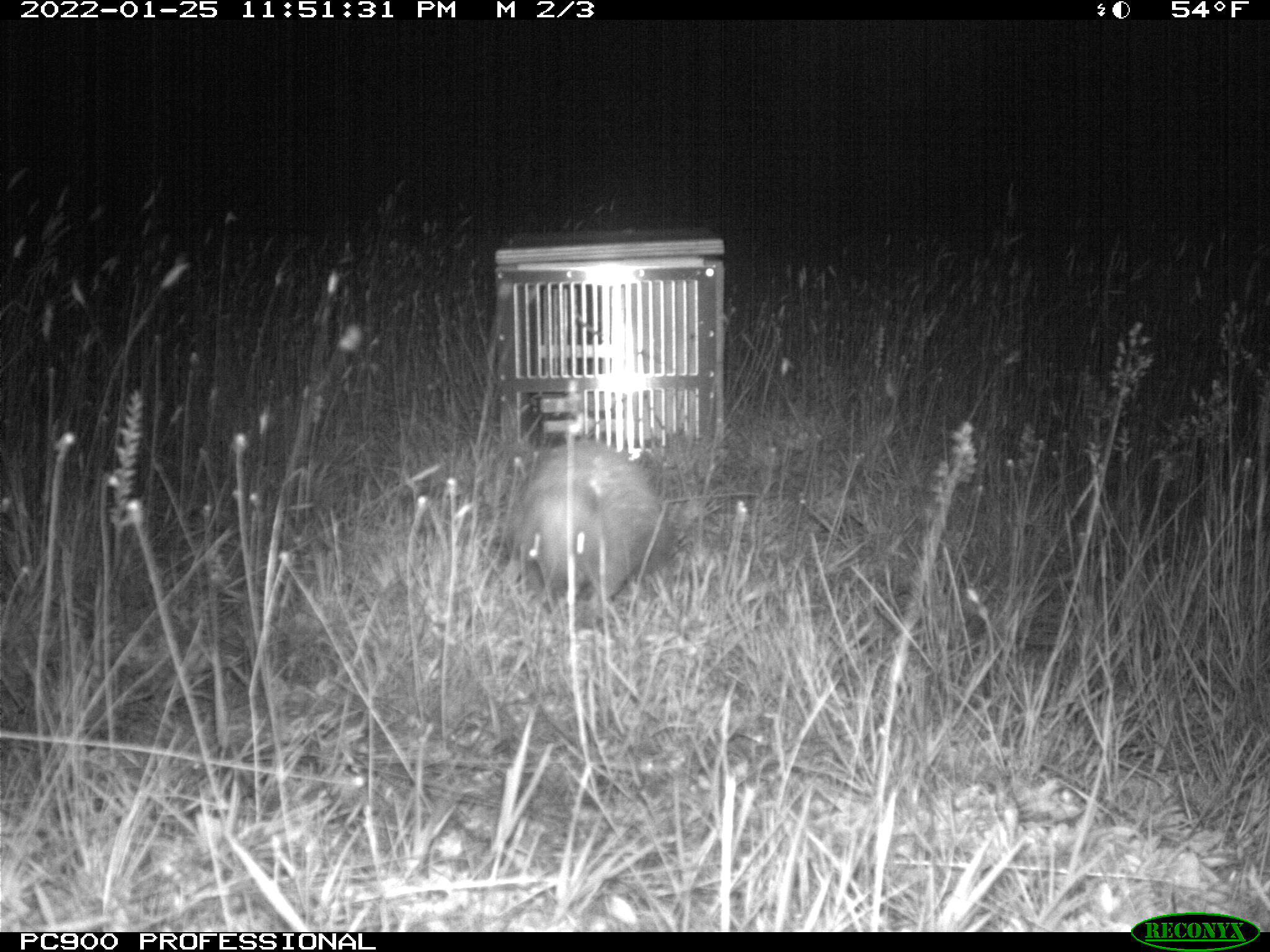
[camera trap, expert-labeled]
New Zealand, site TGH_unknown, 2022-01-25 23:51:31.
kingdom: Animalia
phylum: Chordata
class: Mammalia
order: Eulipotyphla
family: Erinaceidae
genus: Erinaceus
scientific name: Erinaceus europaeus europaeus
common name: european hedgehog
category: hedgehog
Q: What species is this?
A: Hedgehog (european hedgehog) (Erinaceus europaeus europaeus).